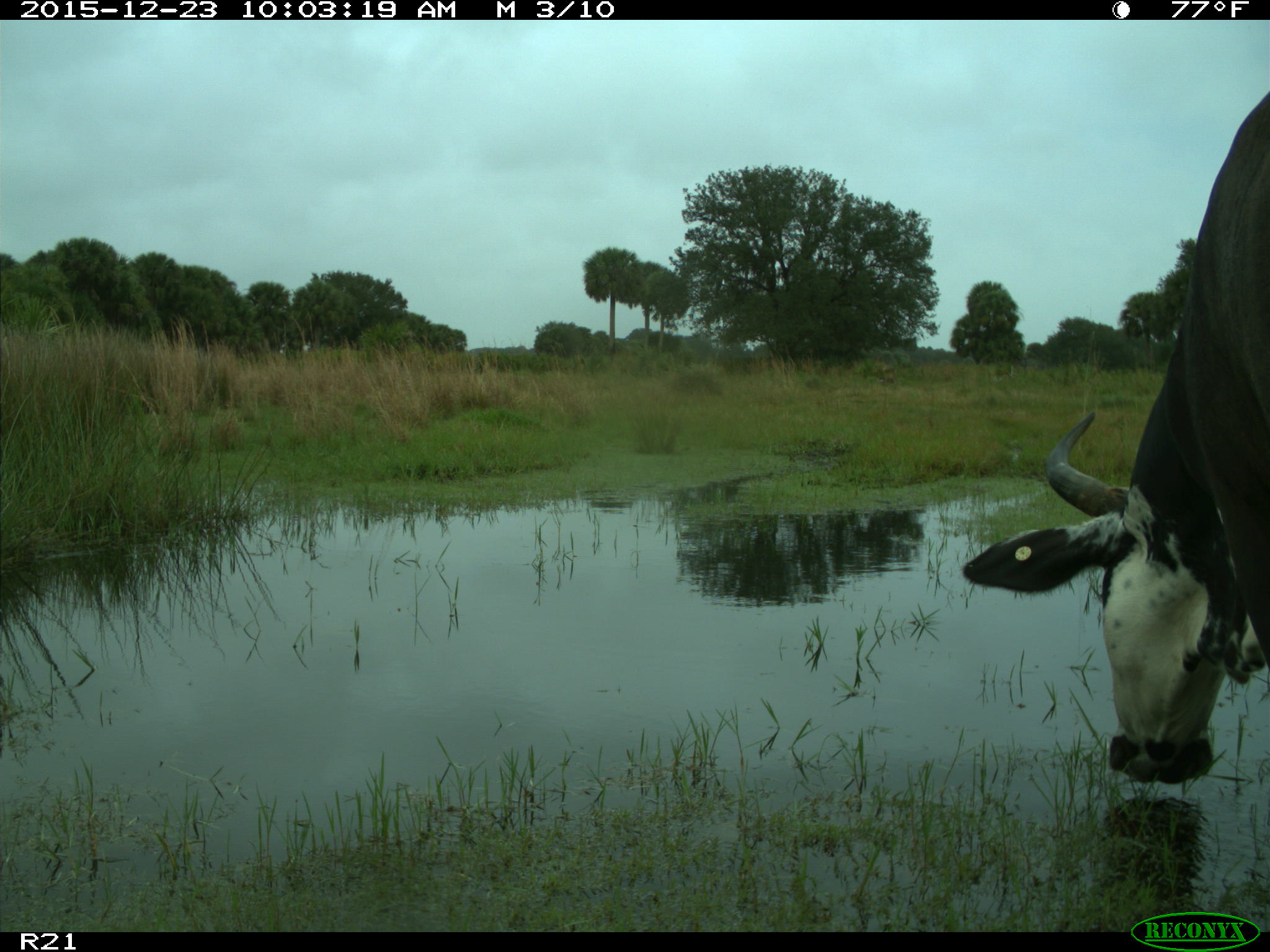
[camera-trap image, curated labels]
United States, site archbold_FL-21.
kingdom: Animalia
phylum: Chordata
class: Mammalia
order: Artiodactyla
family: Bovidae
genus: Bos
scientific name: Bos taurus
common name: domestic cow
Bos taurus (domestic cow).